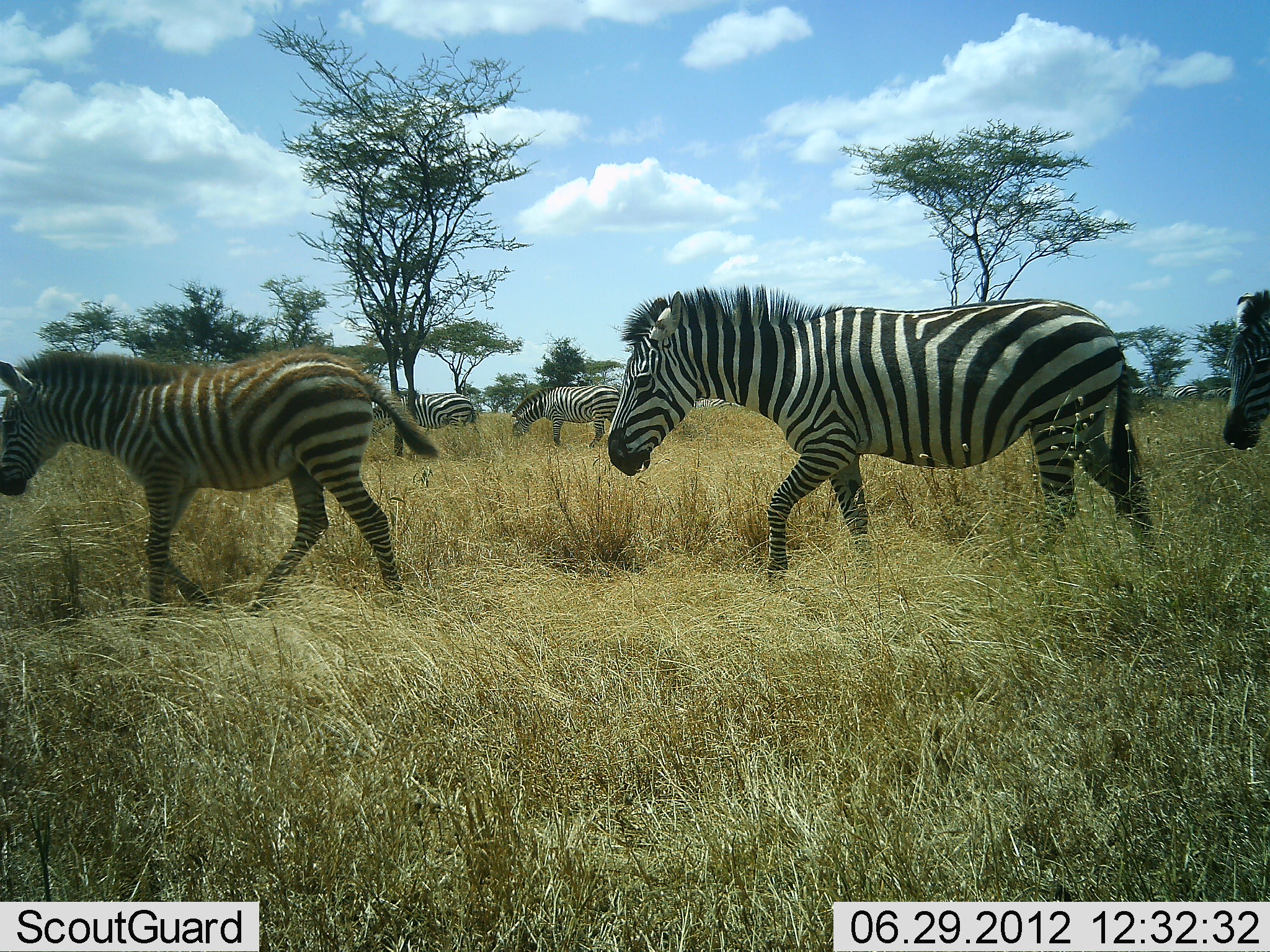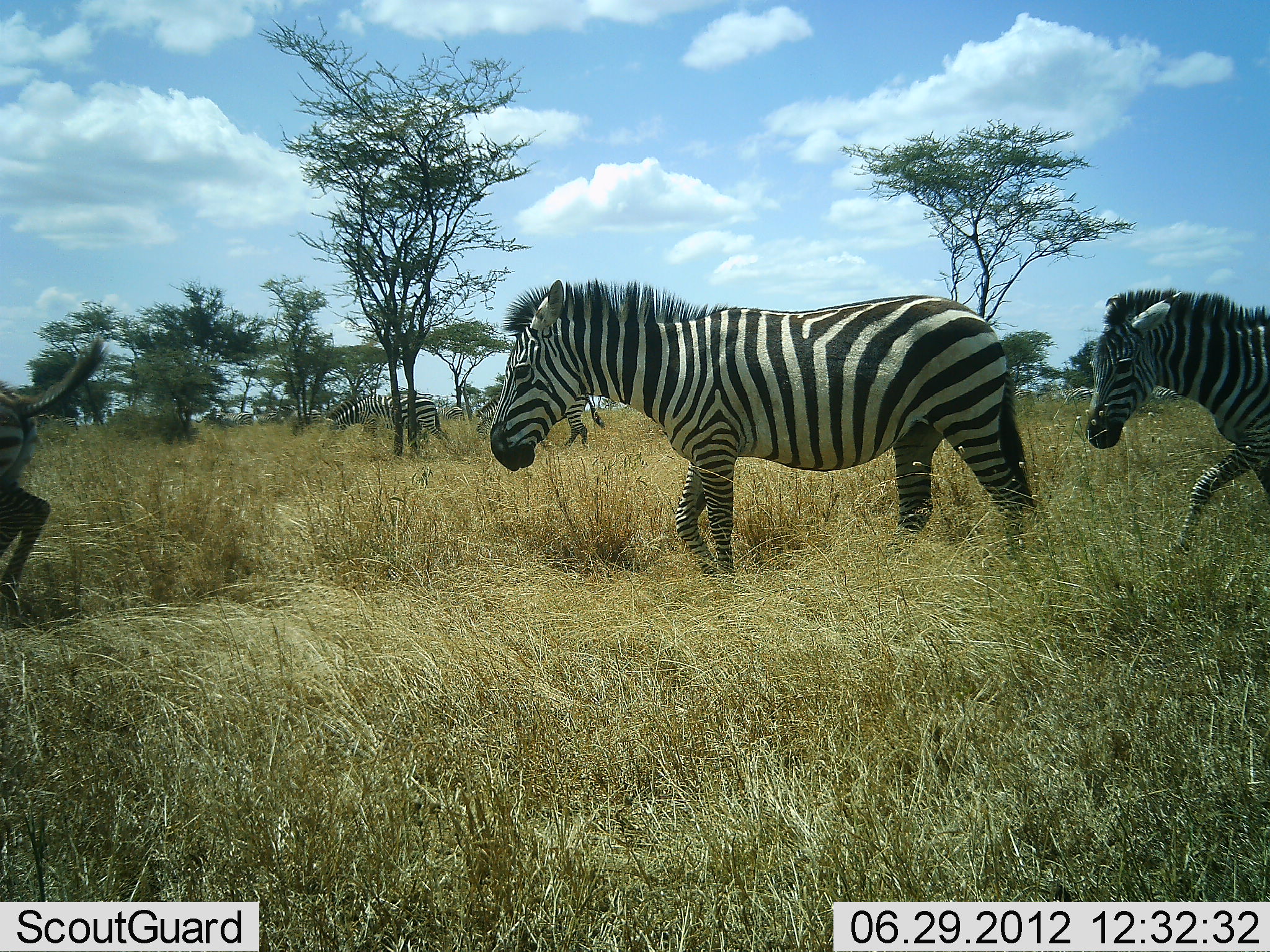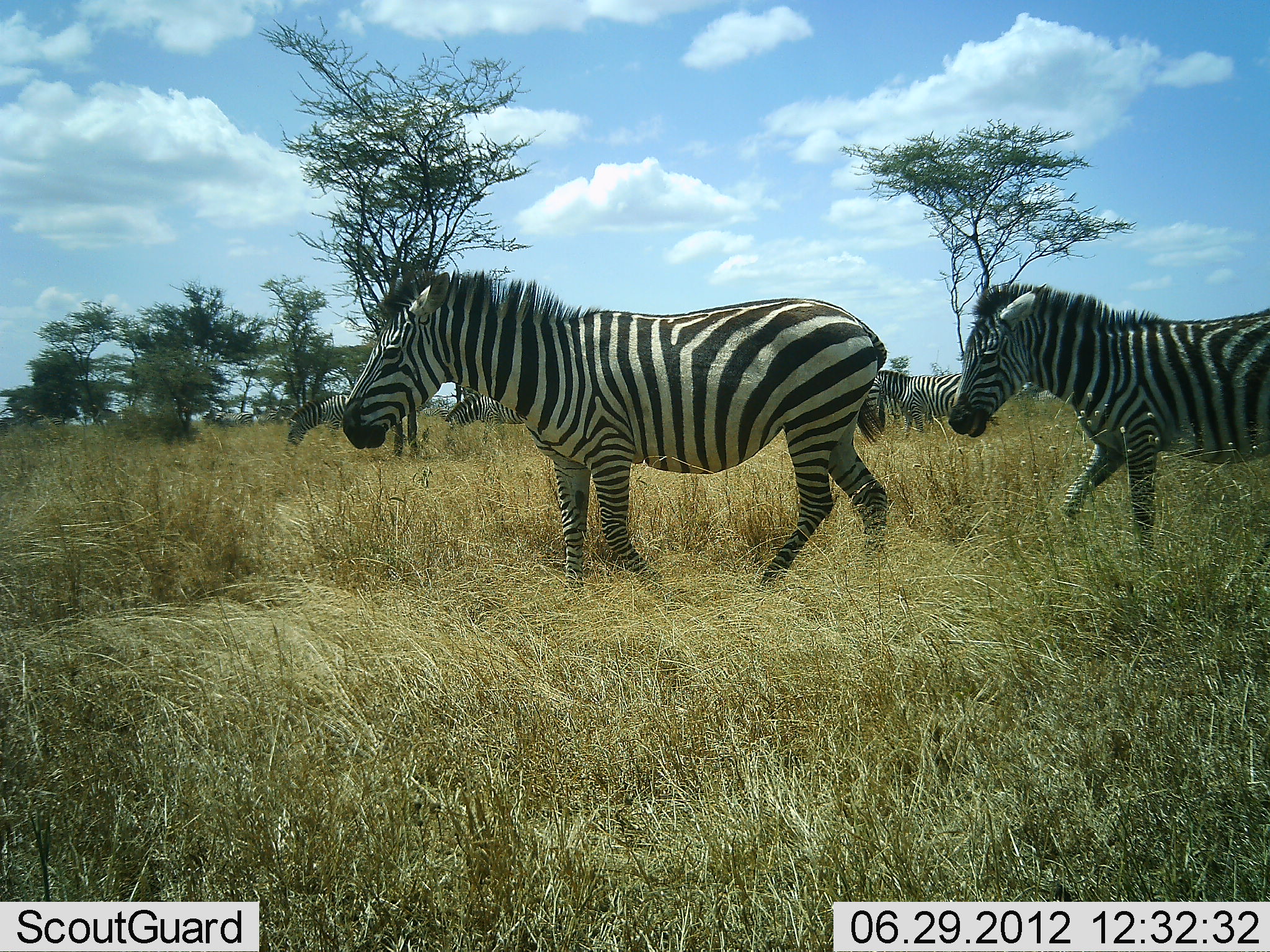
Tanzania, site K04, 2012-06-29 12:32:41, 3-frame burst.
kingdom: Animalia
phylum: Chordata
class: Mammalia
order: Perissodactyla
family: Equidae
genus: Equus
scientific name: Equus quagga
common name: plains zebra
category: zebra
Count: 6.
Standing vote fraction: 10%.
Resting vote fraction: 0%.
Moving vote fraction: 100%.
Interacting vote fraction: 0%.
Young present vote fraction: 50%.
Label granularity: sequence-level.